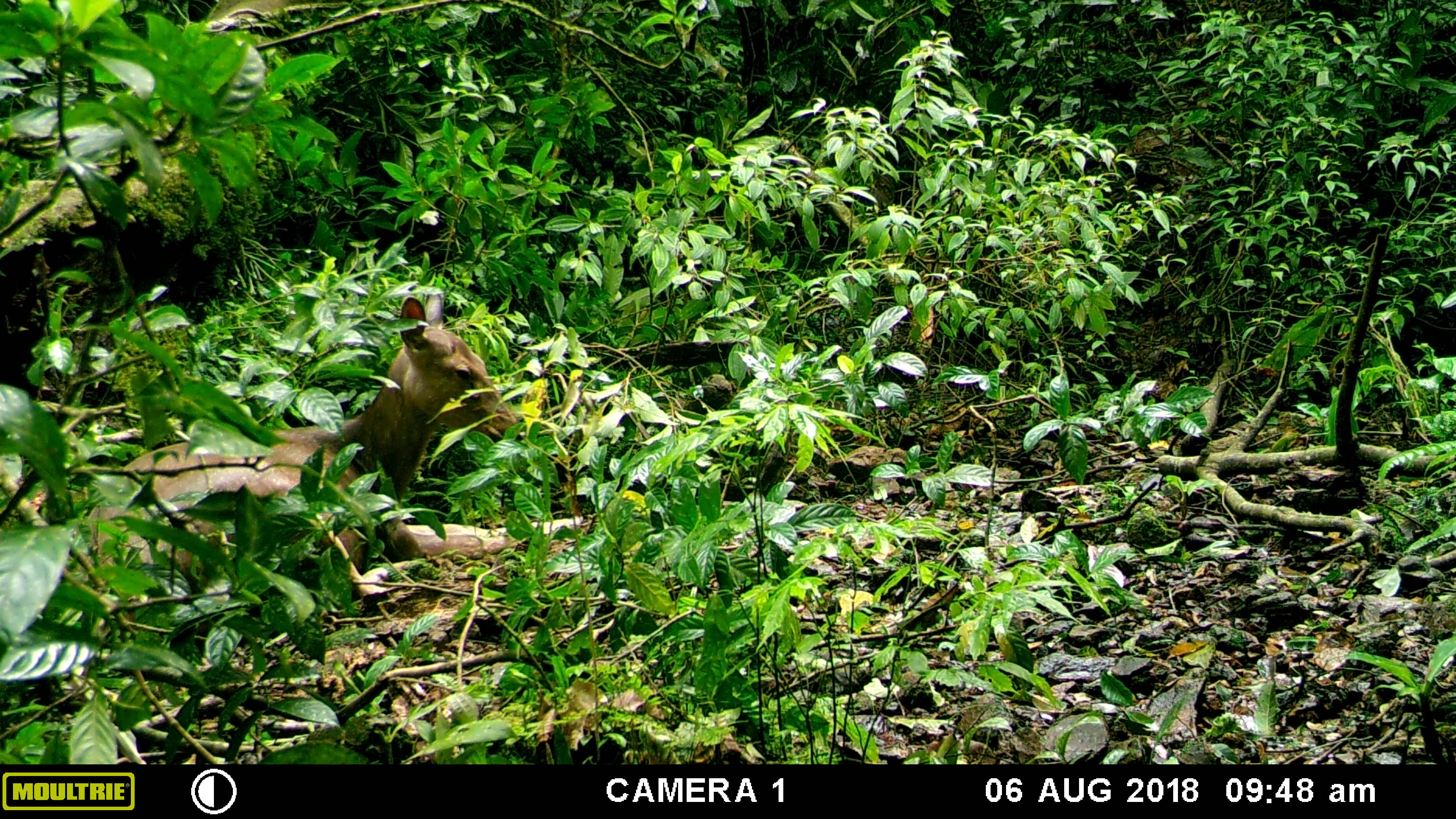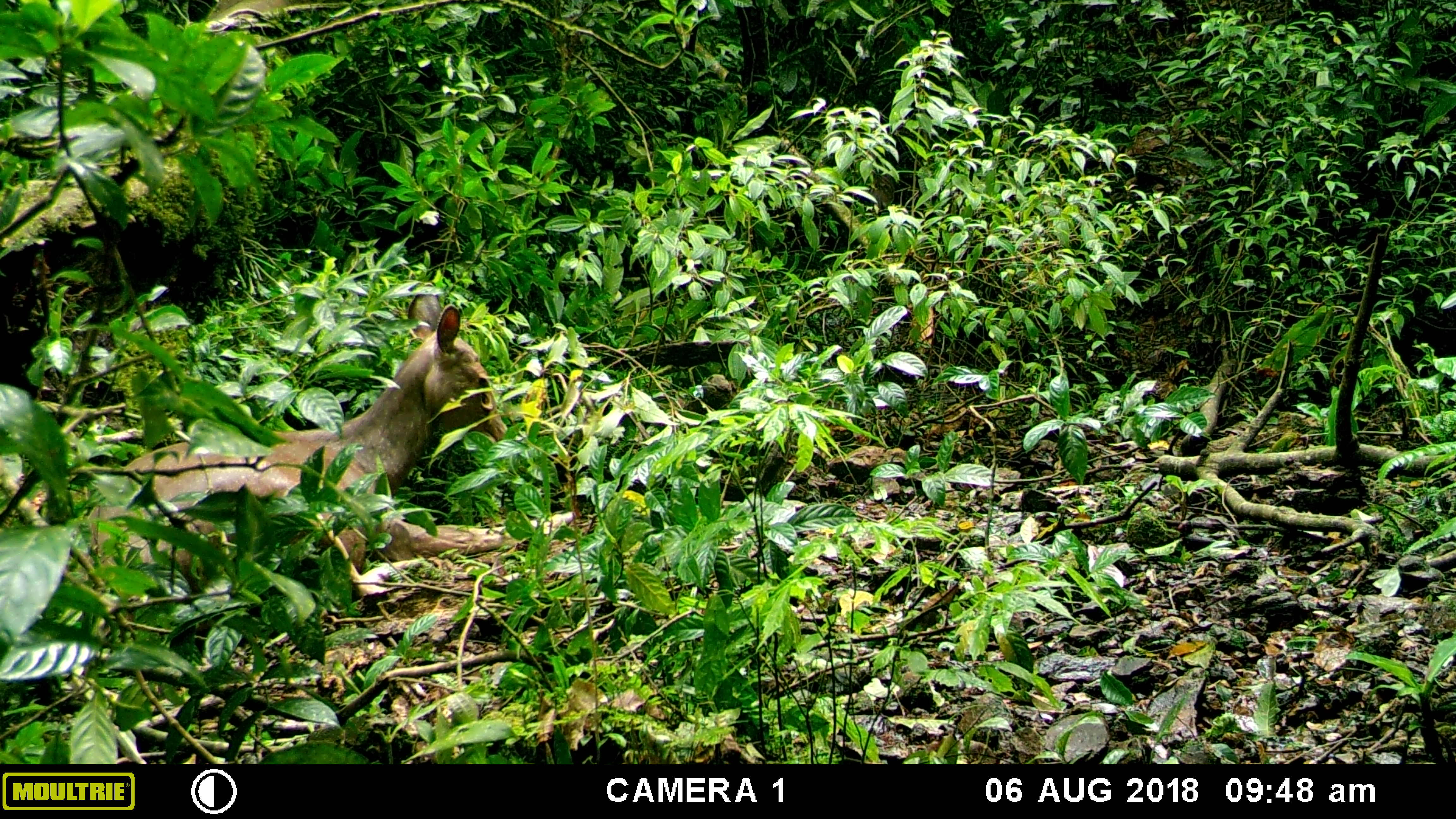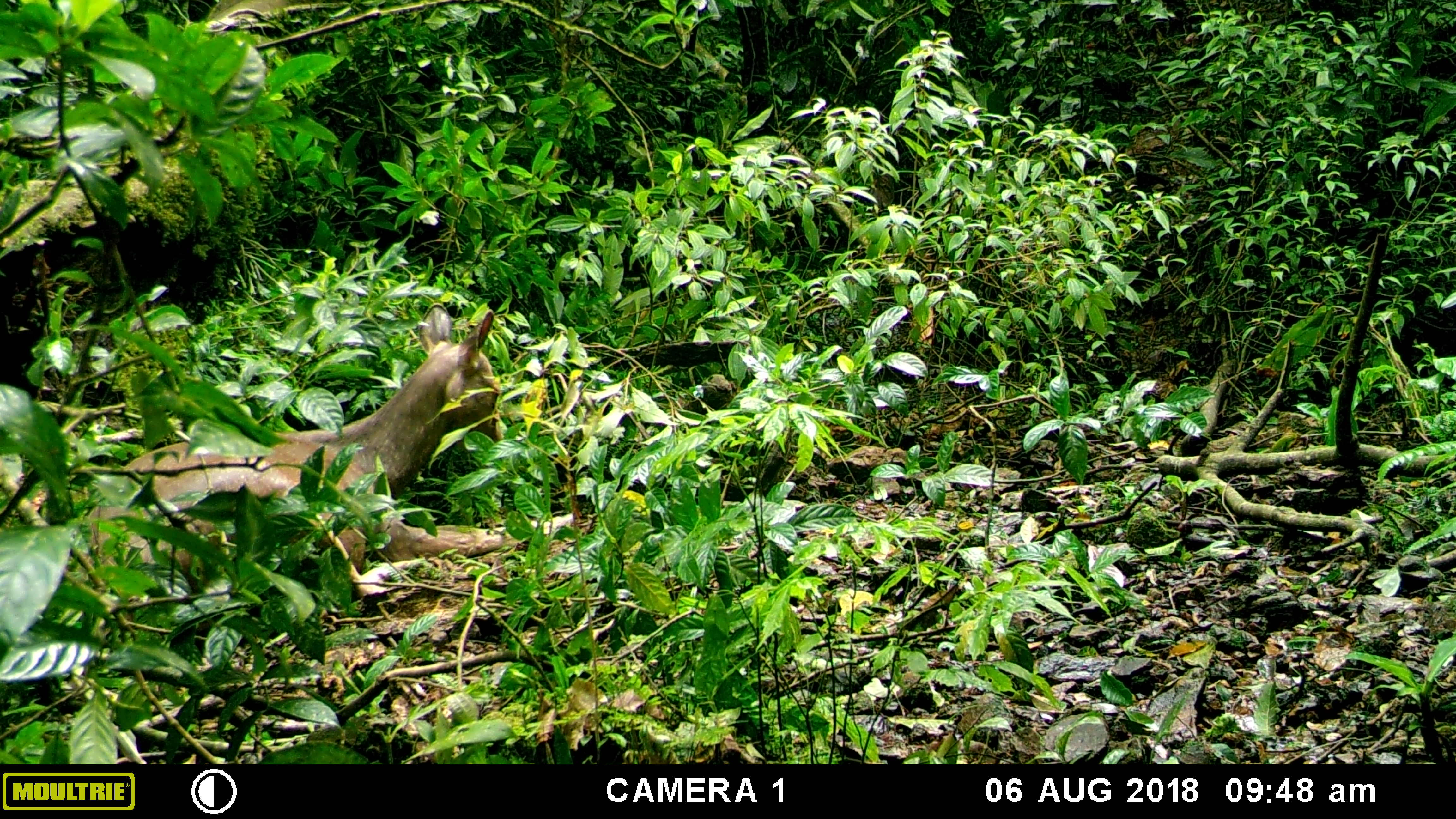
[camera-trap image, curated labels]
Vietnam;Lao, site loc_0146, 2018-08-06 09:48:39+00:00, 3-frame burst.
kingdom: Animalia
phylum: Chordata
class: Mammalia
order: Artiodactyla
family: Cervidae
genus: Rusa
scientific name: Rusa unicolor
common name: sambar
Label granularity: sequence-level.